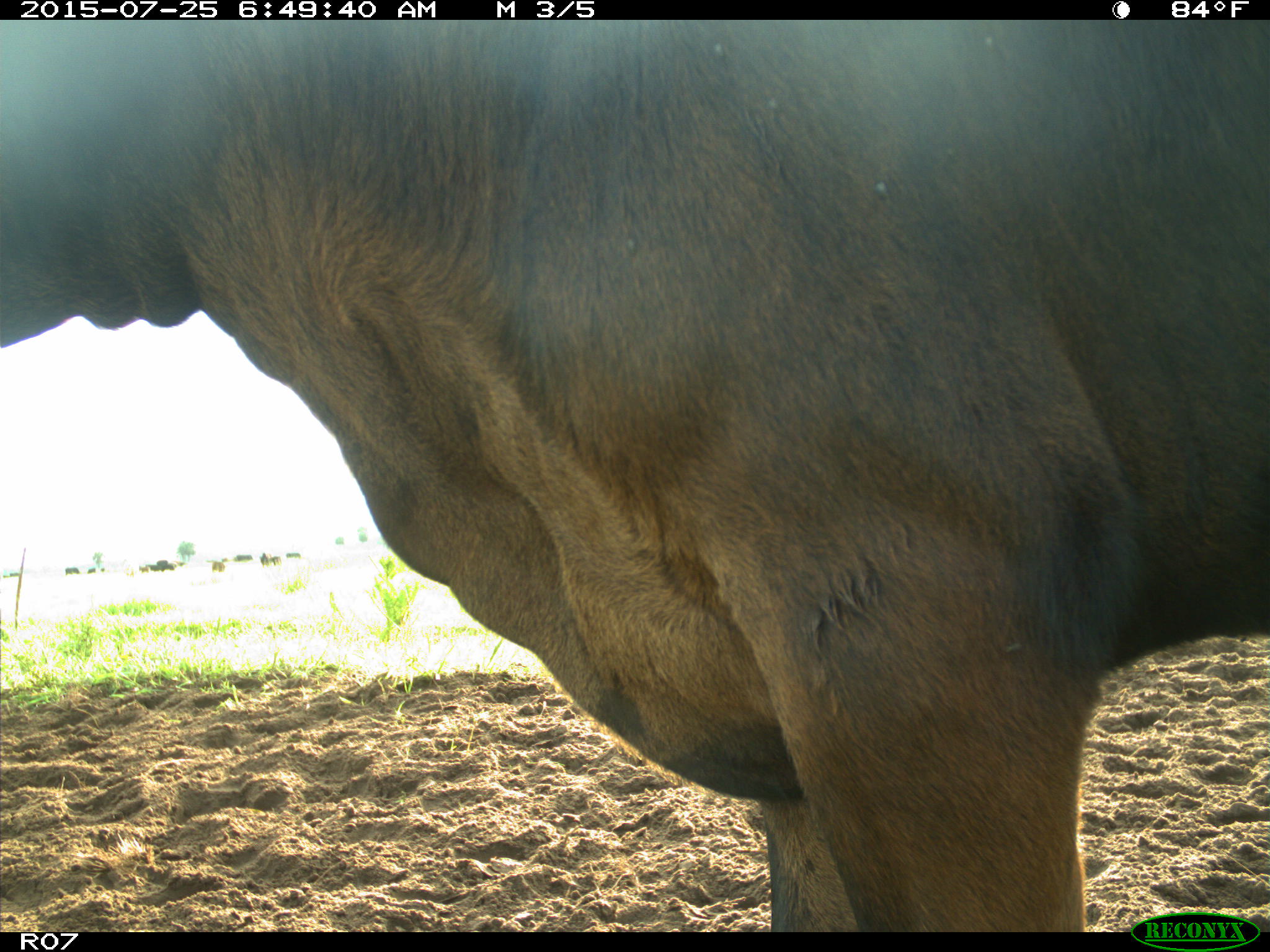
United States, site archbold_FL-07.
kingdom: Animalia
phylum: Chordata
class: Mammalia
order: Artiodactyla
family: Bovidae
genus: Bos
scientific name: Bos taurus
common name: domestic cow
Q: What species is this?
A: Bos taurus (domestic cow).